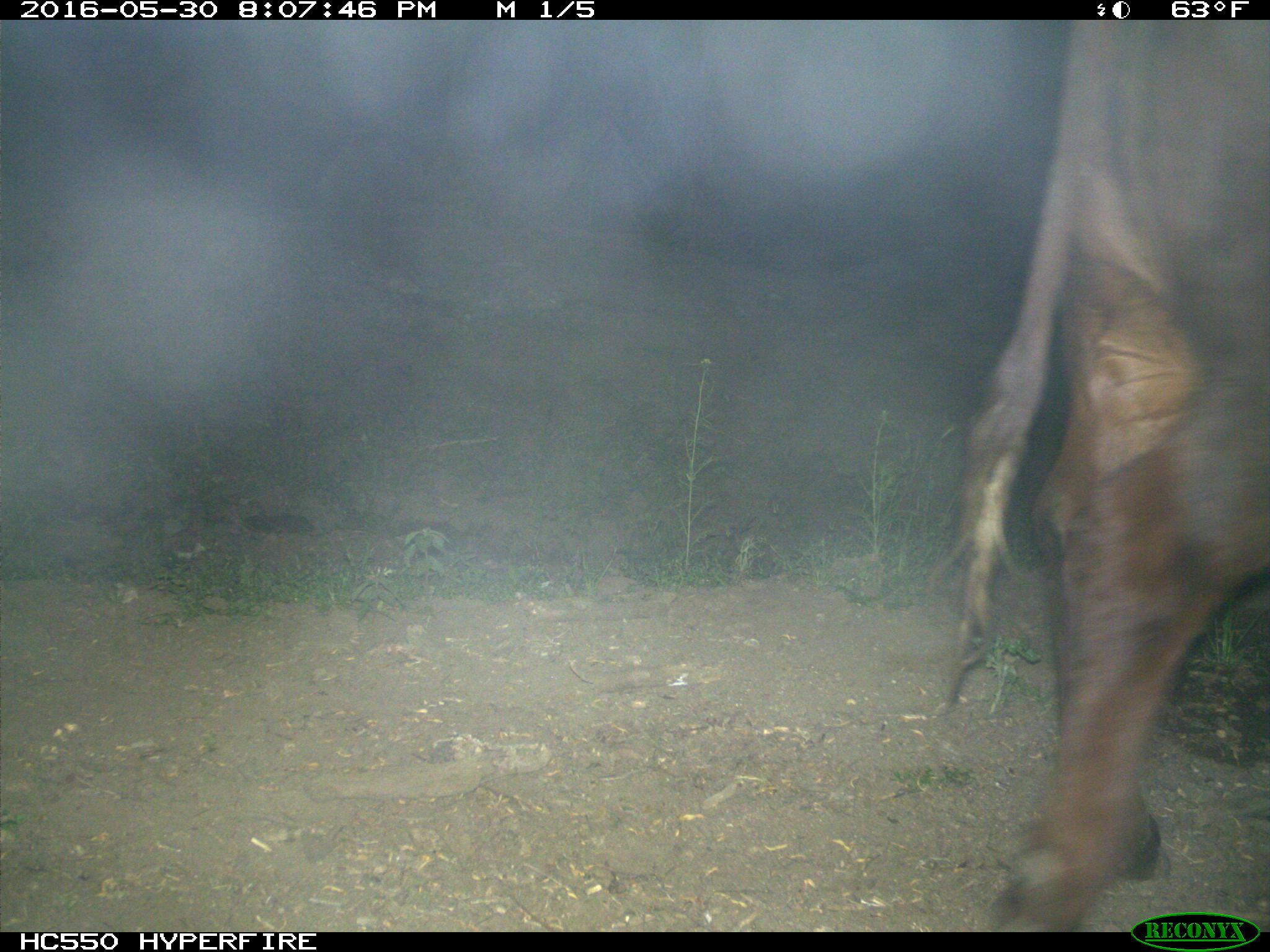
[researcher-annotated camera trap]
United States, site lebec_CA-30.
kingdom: Animalia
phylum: Chordata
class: Mammalia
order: Artiodactyla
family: Bovidae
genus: Bos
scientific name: Bos taurus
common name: domestic cow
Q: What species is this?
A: Bos taurus (domestic cow).